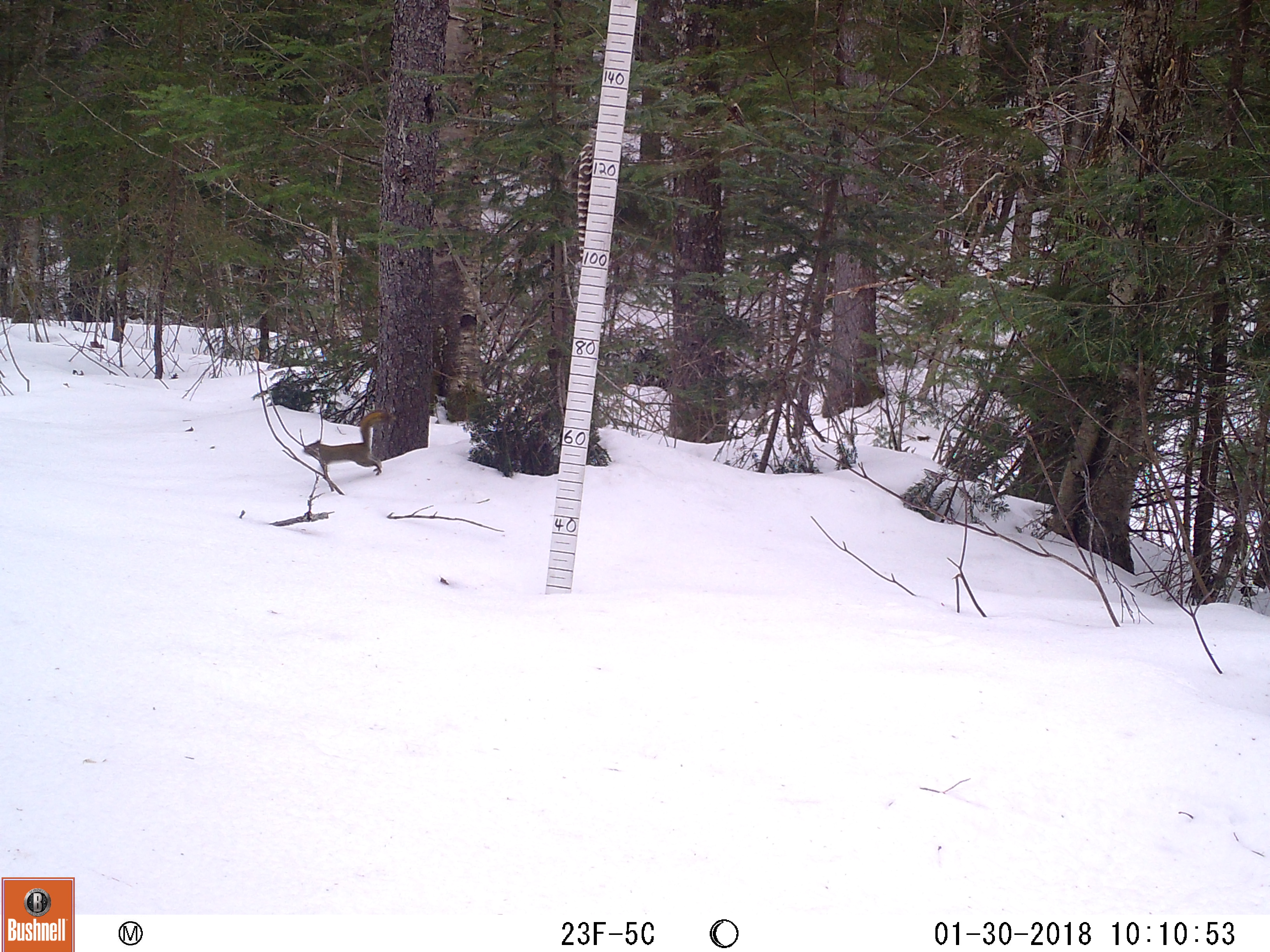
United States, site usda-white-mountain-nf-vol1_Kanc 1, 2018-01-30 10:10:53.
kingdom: Animalia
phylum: Chordata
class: Mammalia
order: Rodentia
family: Sciuridae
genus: Tamiasciurus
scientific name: Tamiasciurus hudsonicus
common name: red squirrel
Red squirrel (Tamiasciurus hudsonicus).